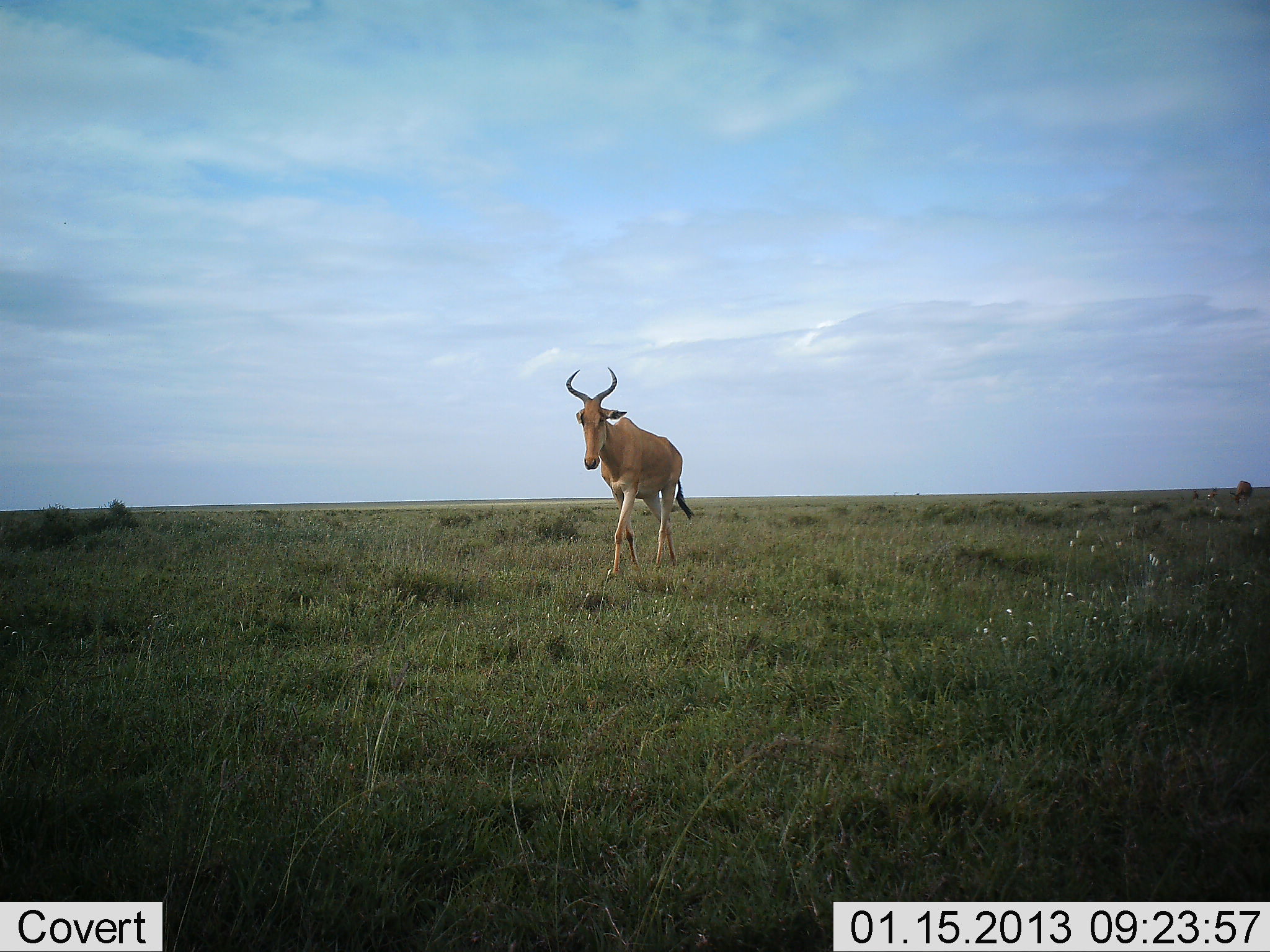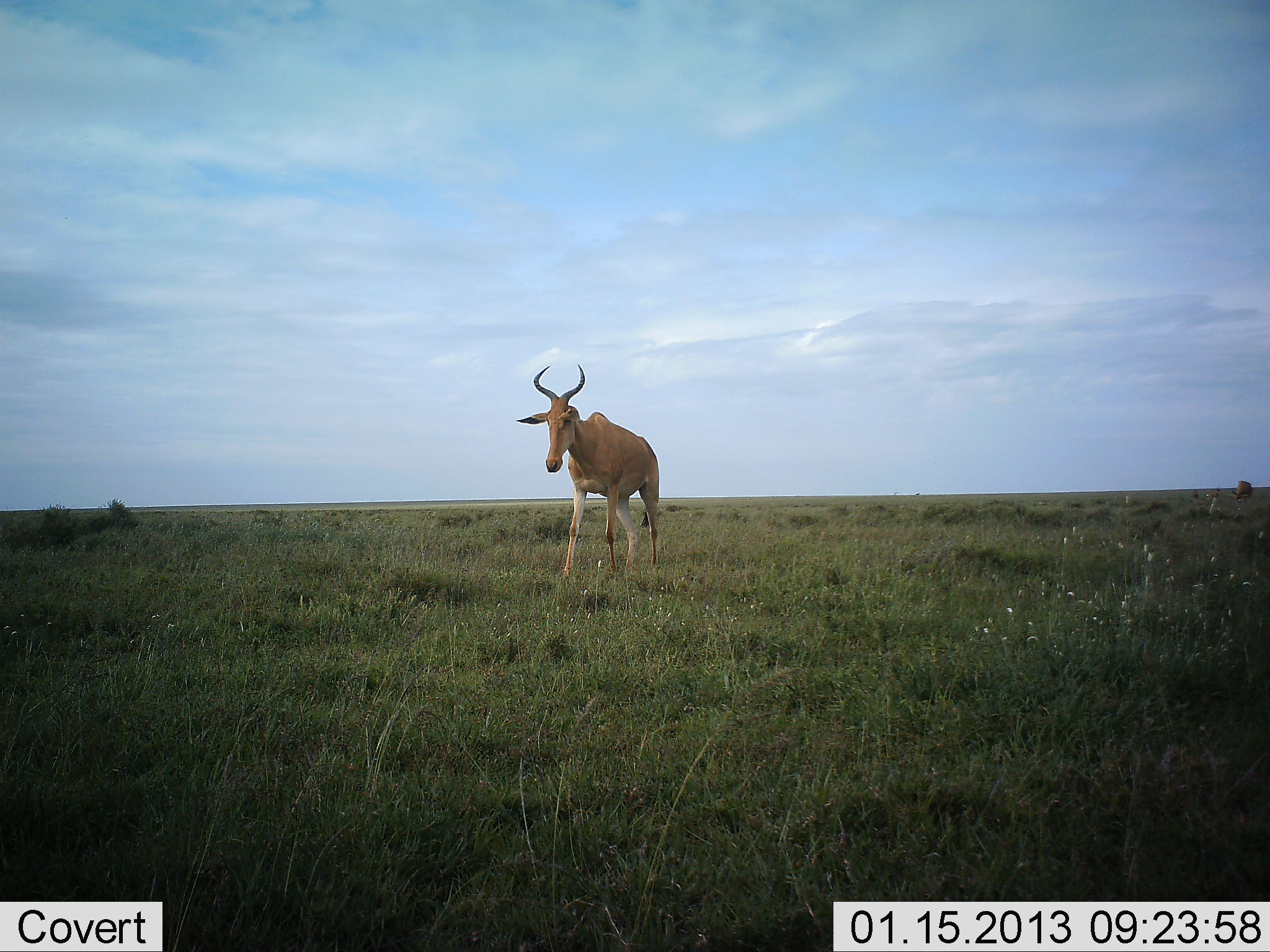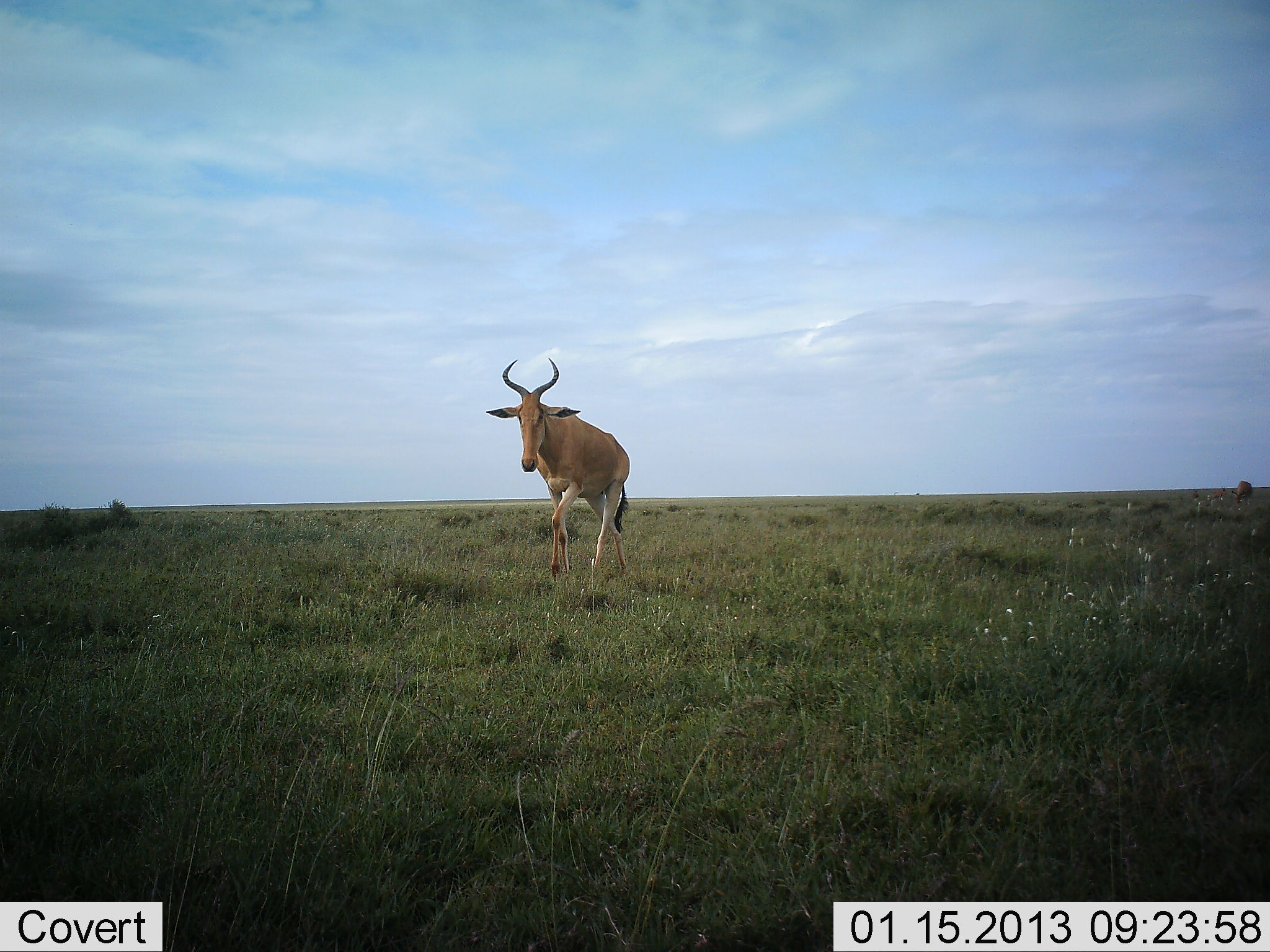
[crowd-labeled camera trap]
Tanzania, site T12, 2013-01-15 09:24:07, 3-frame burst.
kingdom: Animalia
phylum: Chordata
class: Mammalia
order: Artiodactyla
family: Bovidae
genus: Alcelaphus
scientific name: Alcelaphus buselaphus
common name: hartebeest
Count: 1.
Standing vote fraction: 19%.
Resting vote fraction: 0%.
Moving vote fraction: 86%.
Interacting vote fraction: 0%.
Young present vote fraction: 0%.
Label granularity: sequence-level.